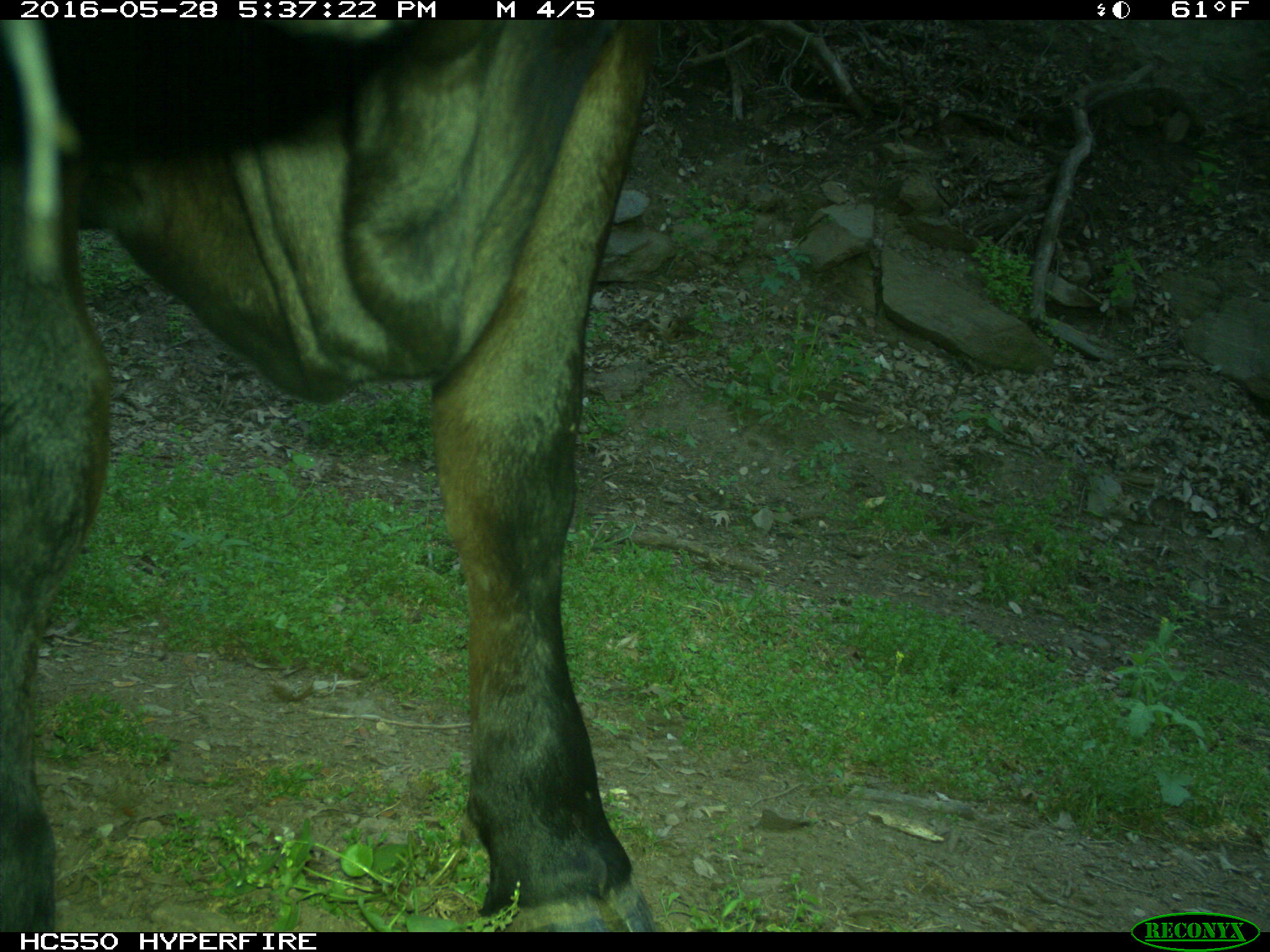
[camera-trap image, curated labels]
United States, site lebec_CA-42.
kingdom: Animalia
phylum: Chordata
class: Mammalia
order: Artiodactyla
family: Bovidae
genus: Bos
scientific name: Bos taurus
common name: domestic cow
Bos taurus (domestic cow).